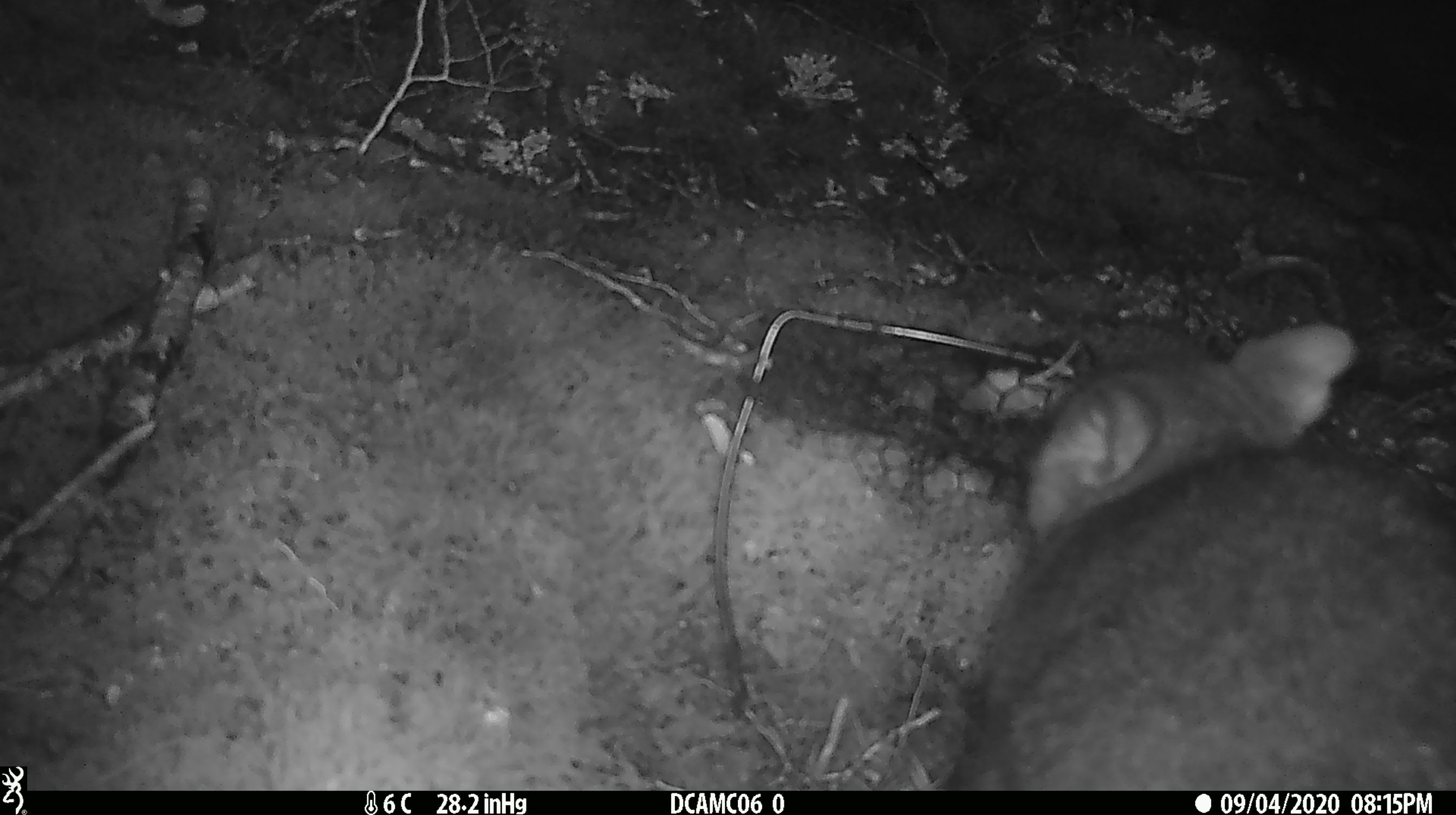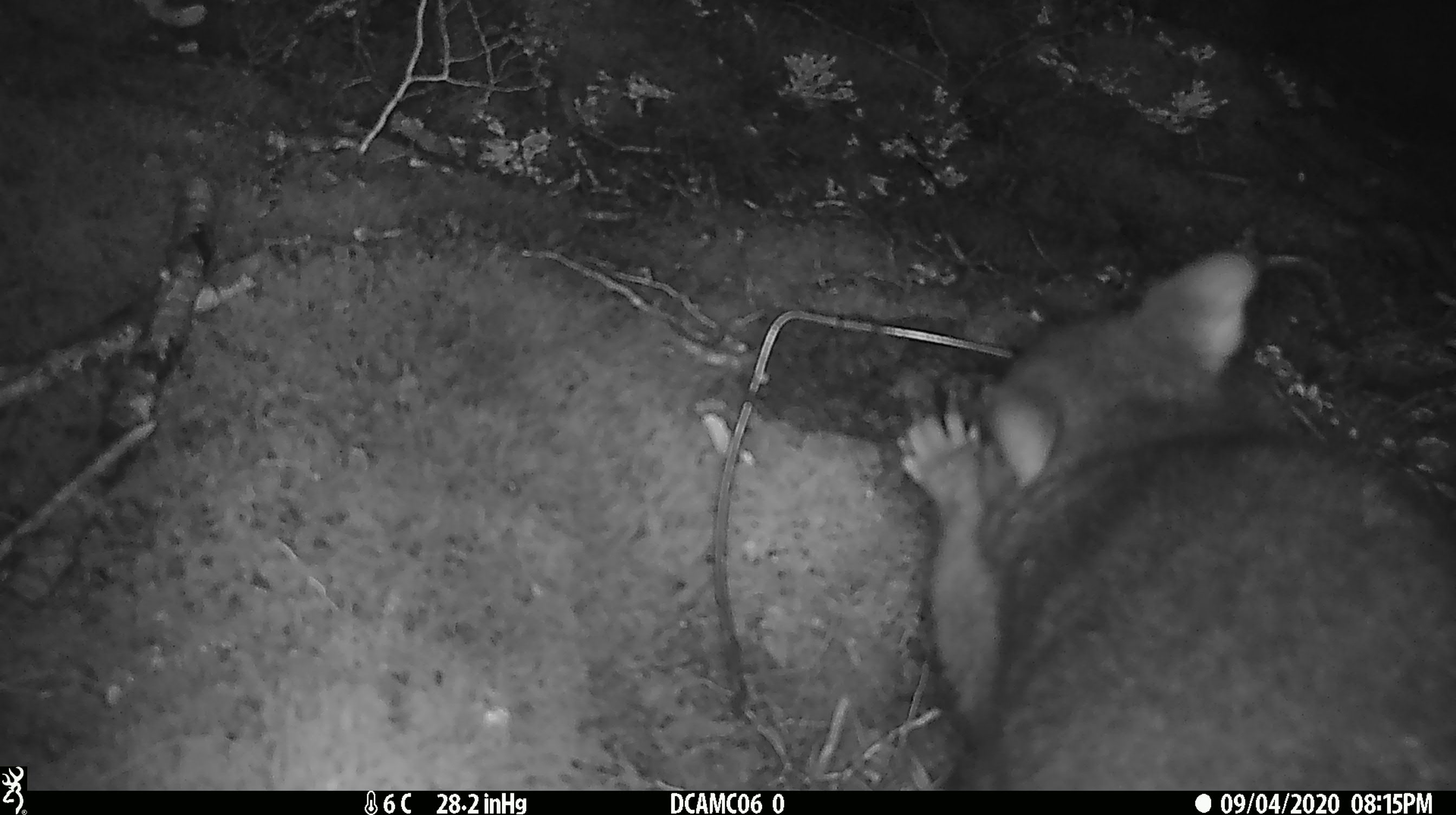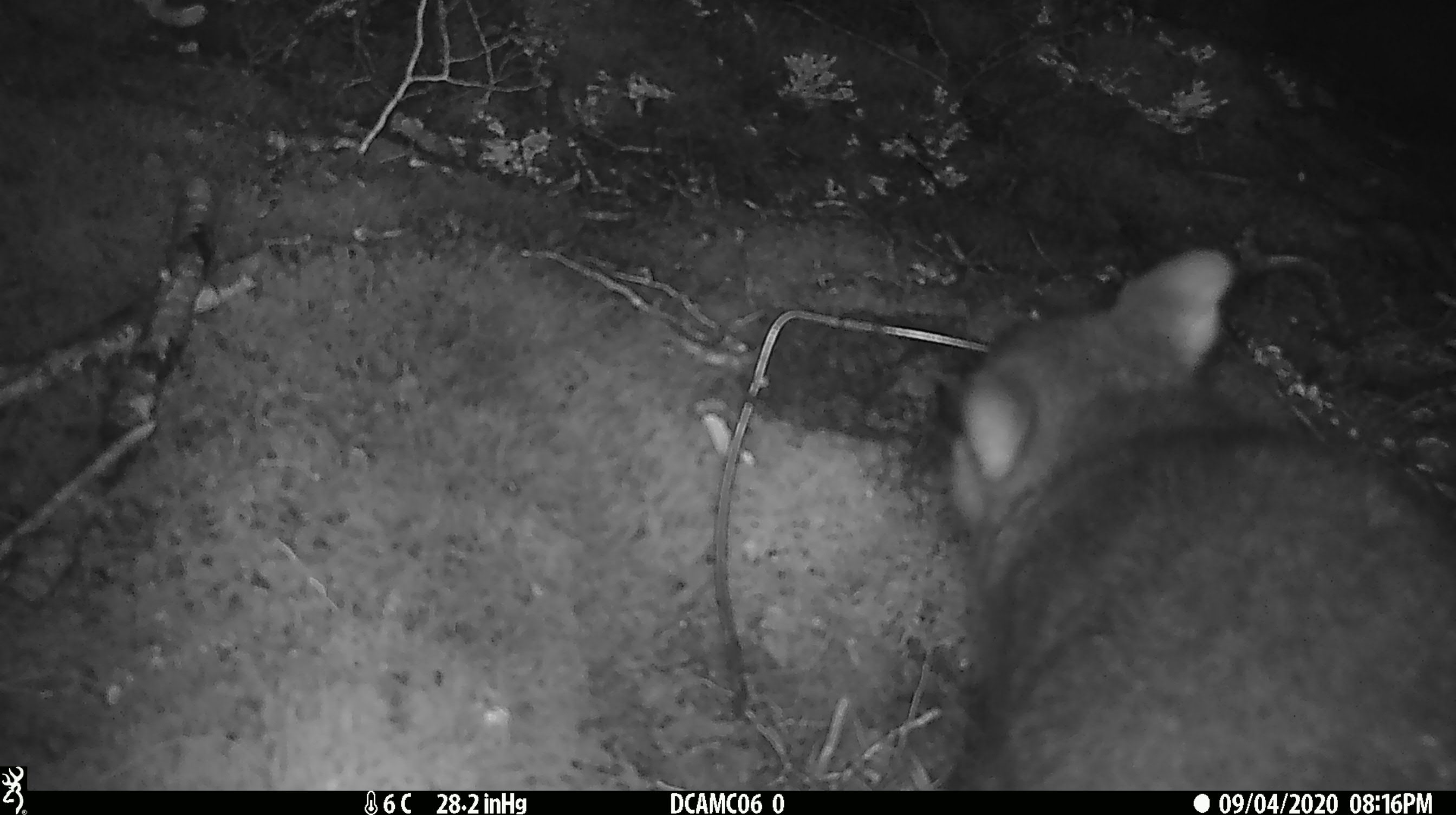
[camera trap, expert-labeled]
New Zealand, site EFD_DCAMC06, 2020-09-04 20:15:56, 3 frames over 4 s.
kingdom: Animalia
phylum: Chordata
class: Mammalia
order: Diprotodontia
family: Phalangeridae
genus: Trichosurus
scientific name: Trichosurus vulpecula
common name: common brushtail possum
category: possum